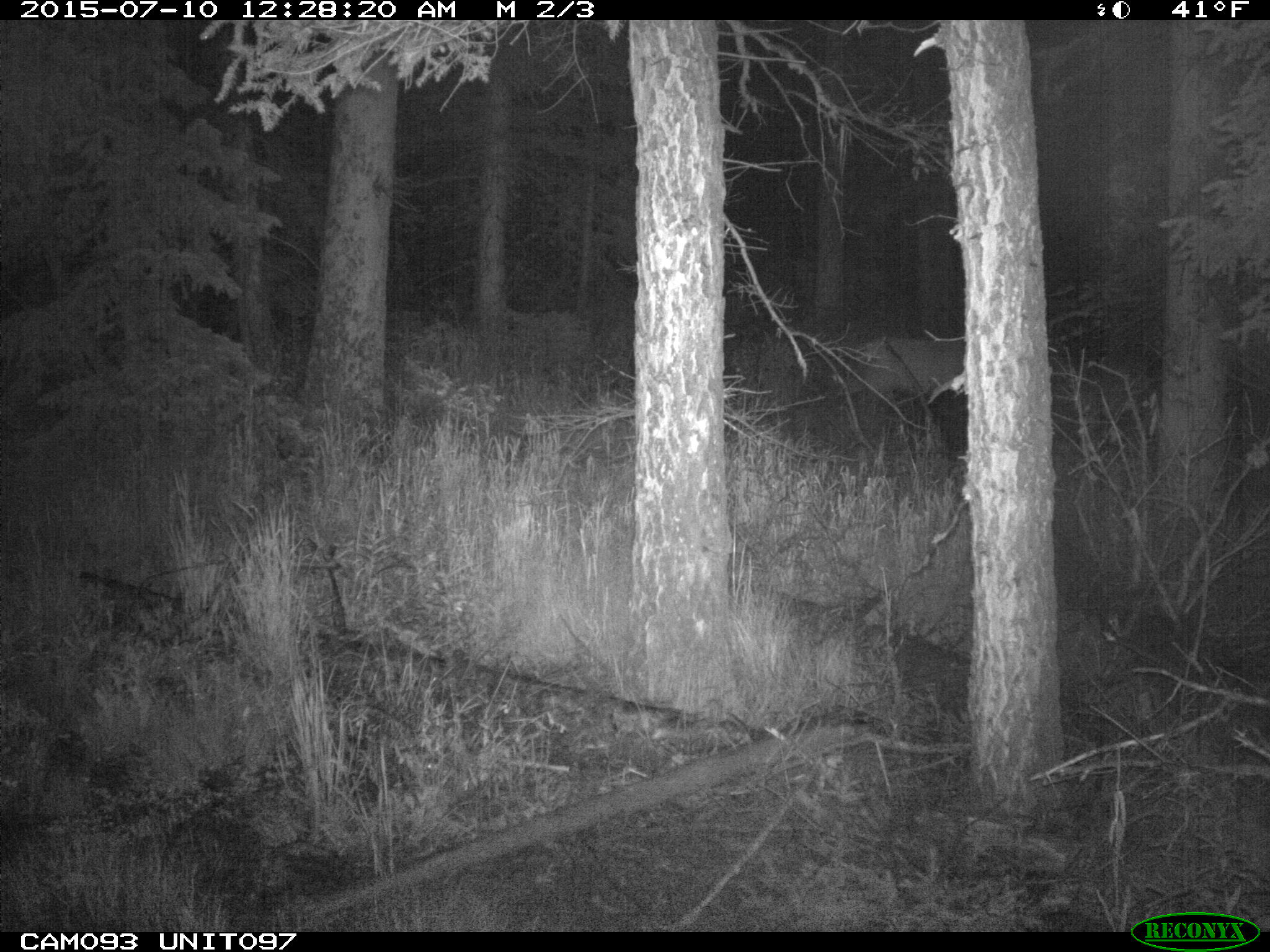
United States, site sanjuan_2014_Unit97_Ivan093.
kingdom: Animalia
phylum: Chordata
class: Mammalia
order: Artiodactyla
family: Cervidae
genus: Cervus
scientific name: Cervus elaphus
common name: red deer